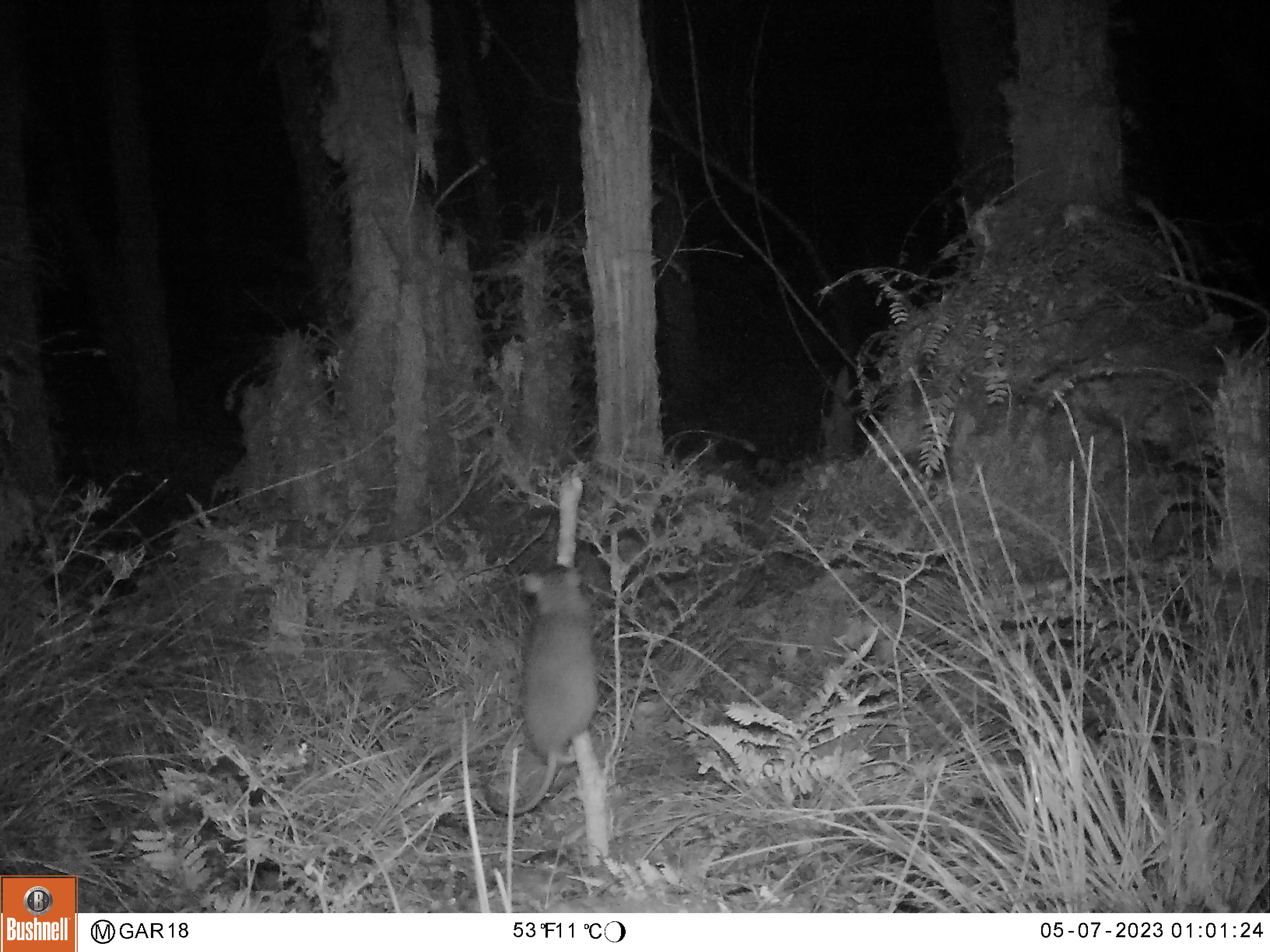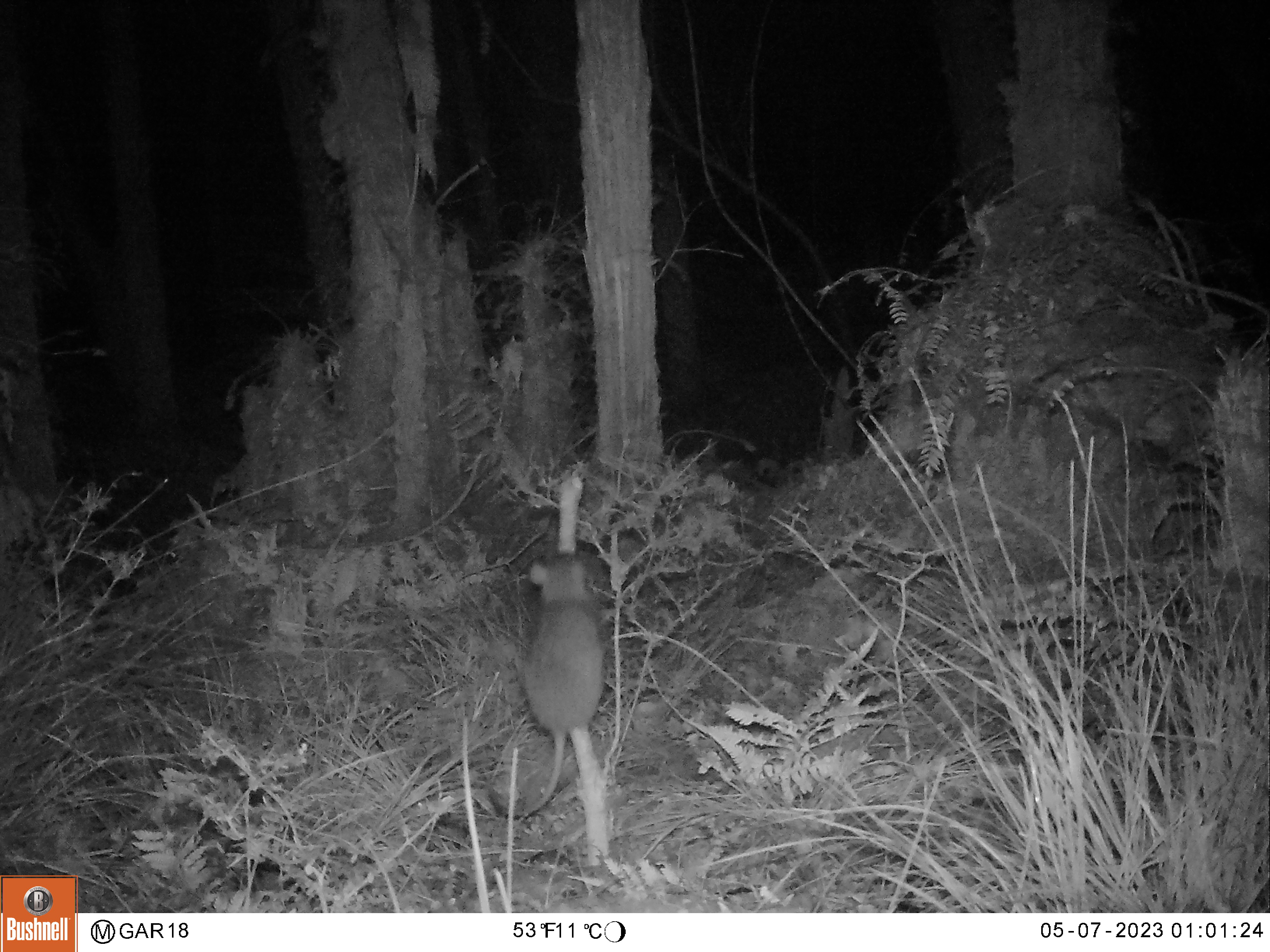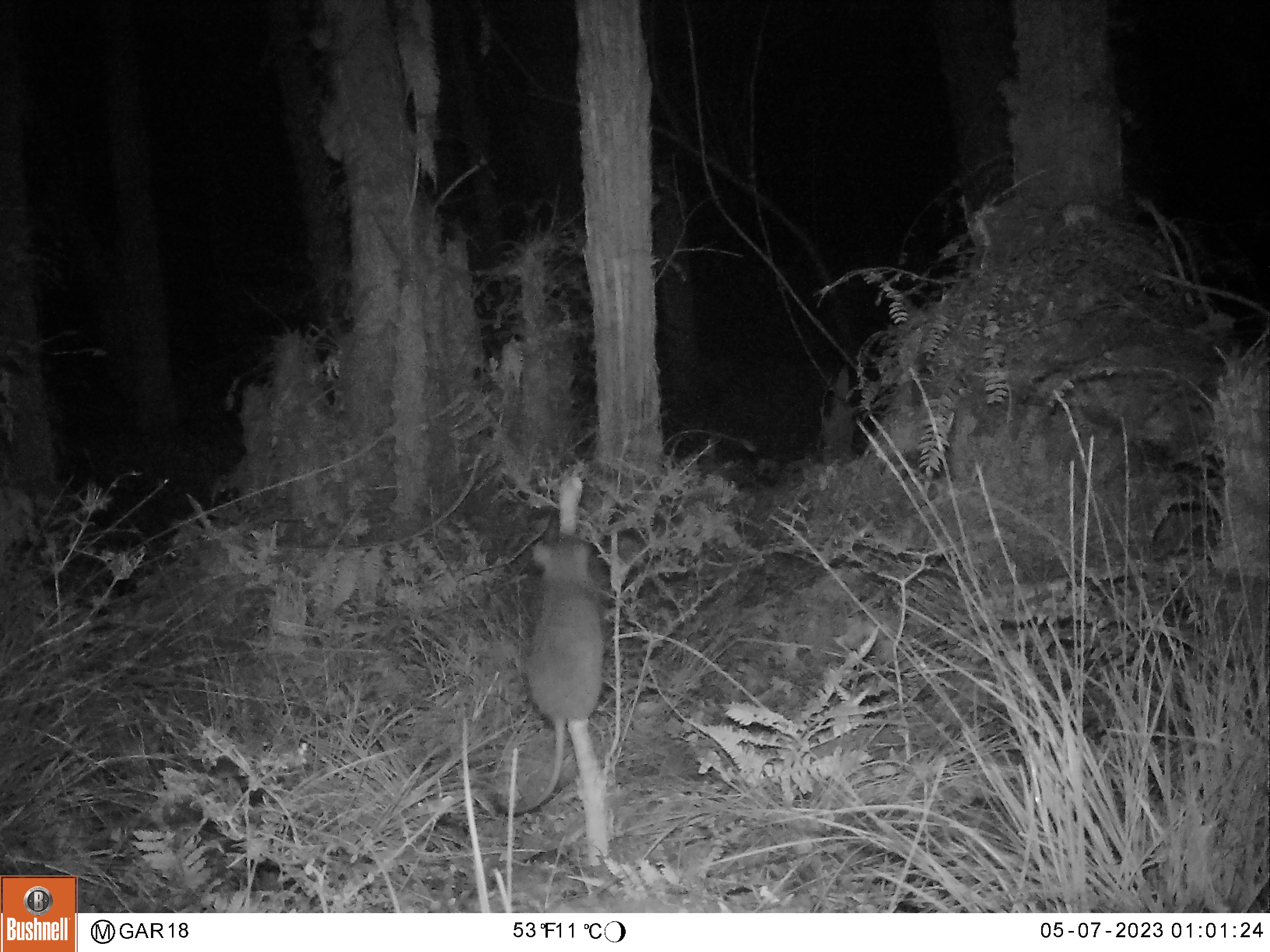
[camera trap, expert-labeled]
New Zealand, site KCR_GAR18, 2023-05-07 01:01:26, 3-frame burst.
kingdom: Animalia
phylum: Chordata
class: Mammalia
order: Rodentia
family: Muridae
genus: Rattus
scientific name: Rattus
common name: rat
Rat (Rattus).